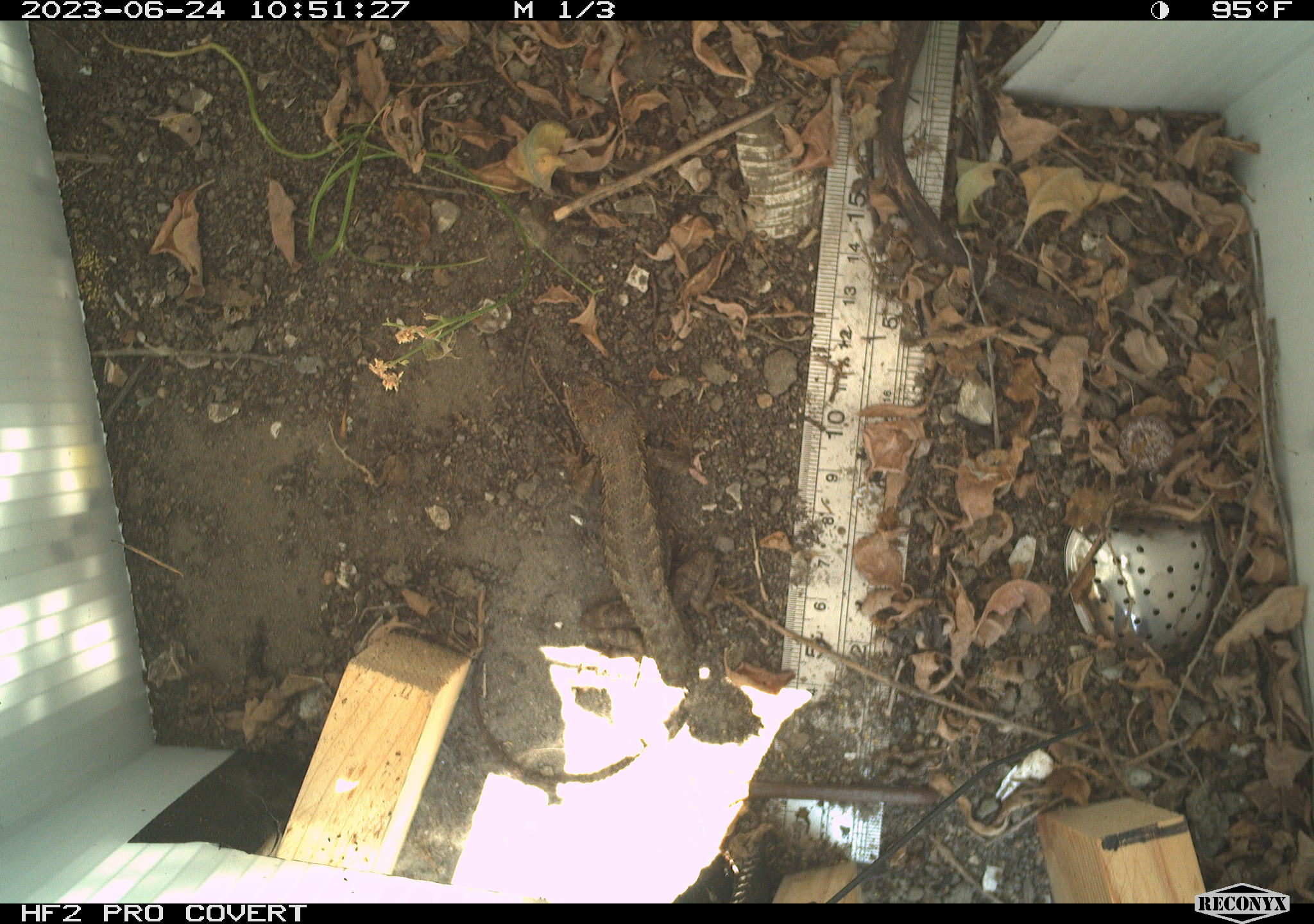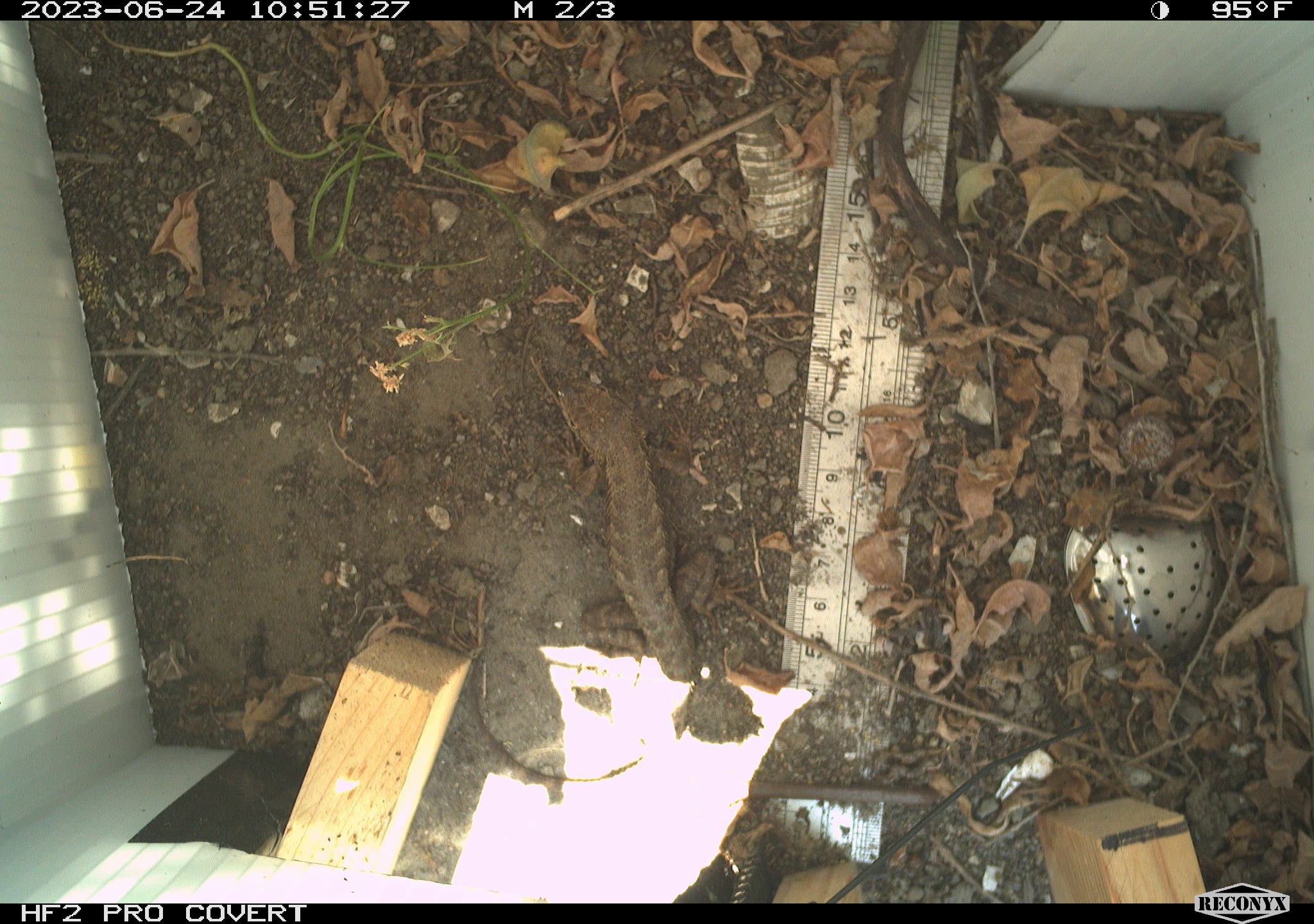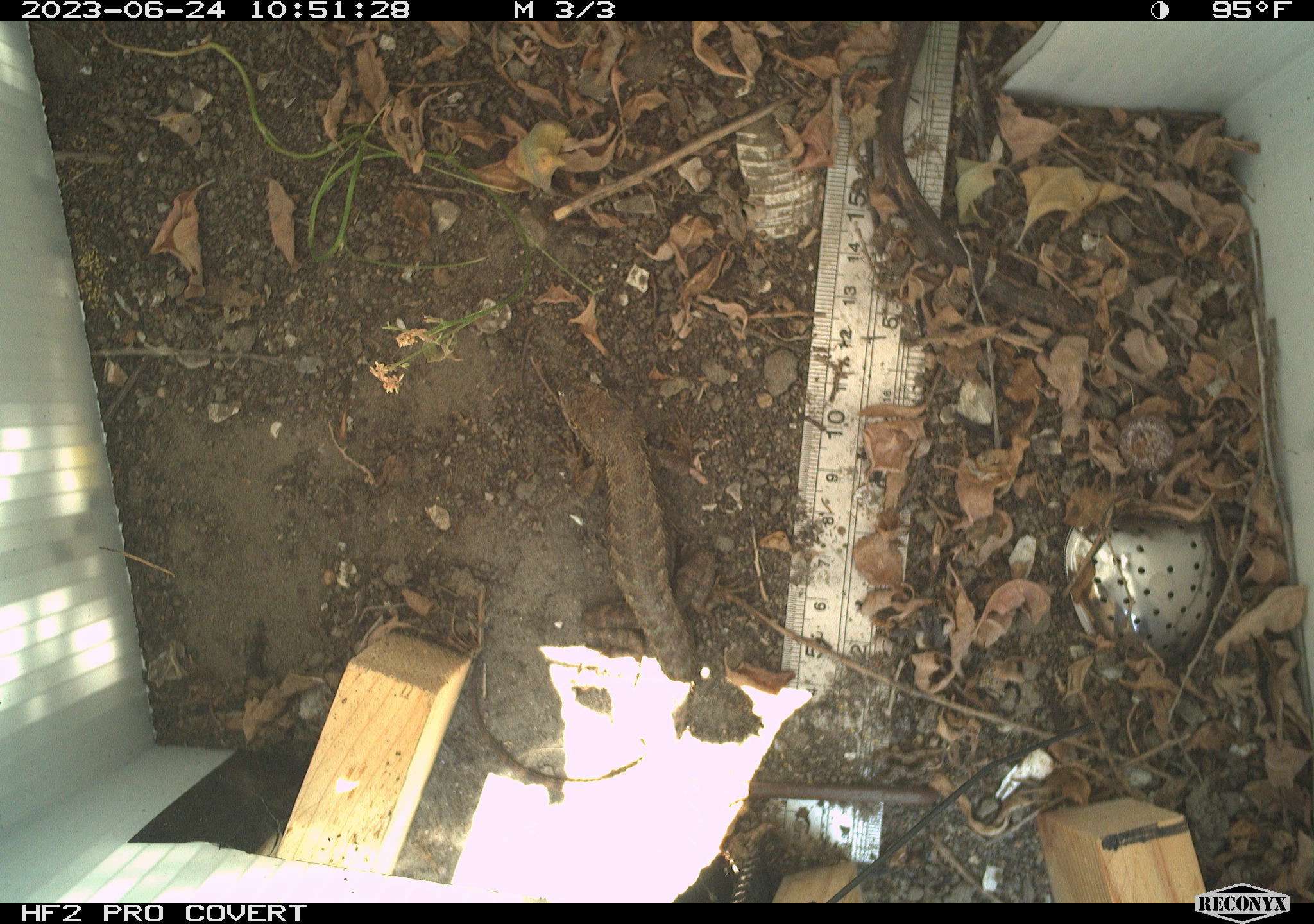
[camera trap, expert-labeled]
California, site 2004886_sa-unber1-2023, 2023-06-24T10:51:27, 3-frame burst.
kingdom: Animalia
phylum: Chordata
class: Reptilia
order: Squamata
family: Phrynosomatidae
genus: Sceloporus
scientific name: Sceloporus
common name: spiny lizards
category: sceloporus species